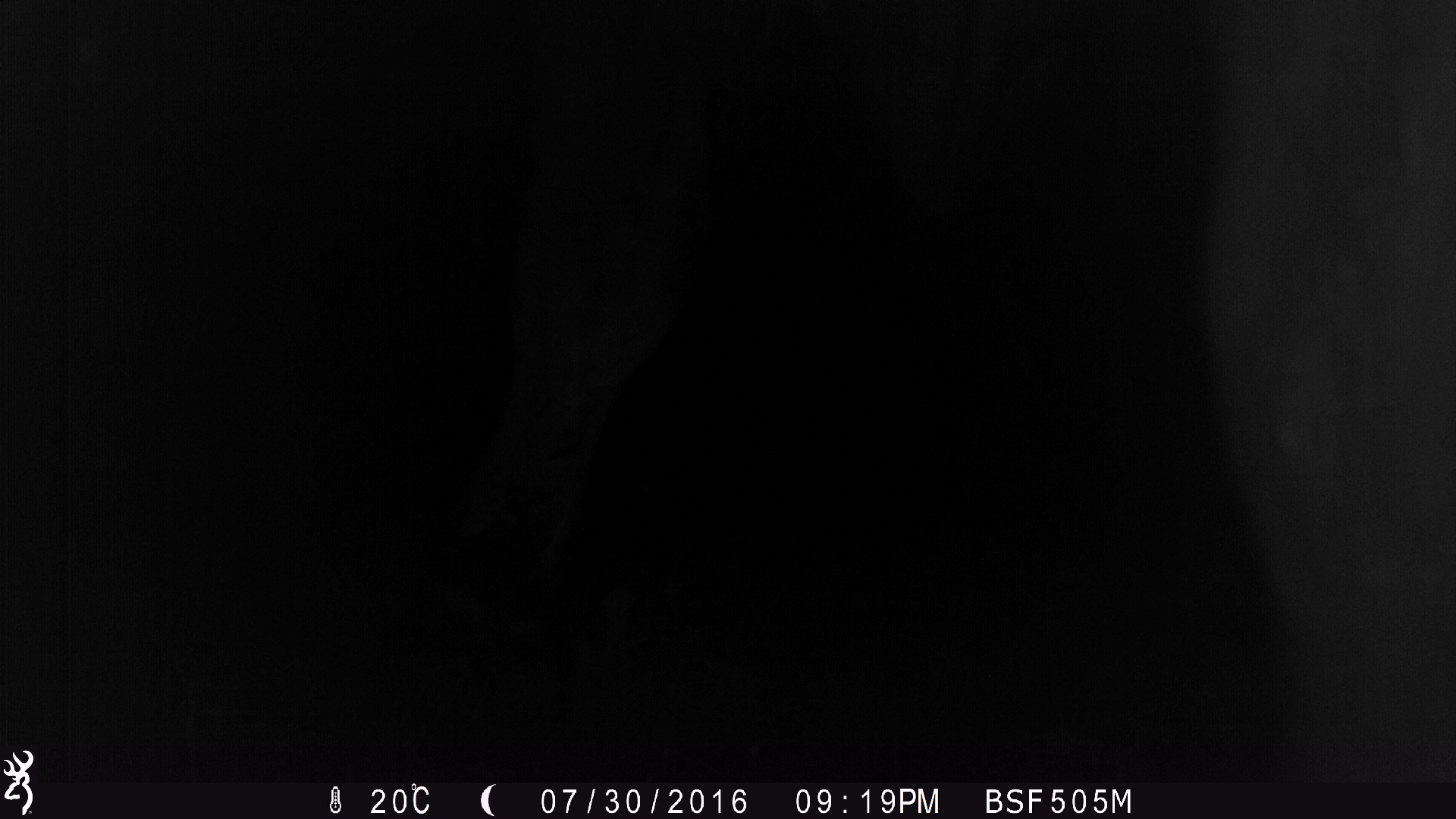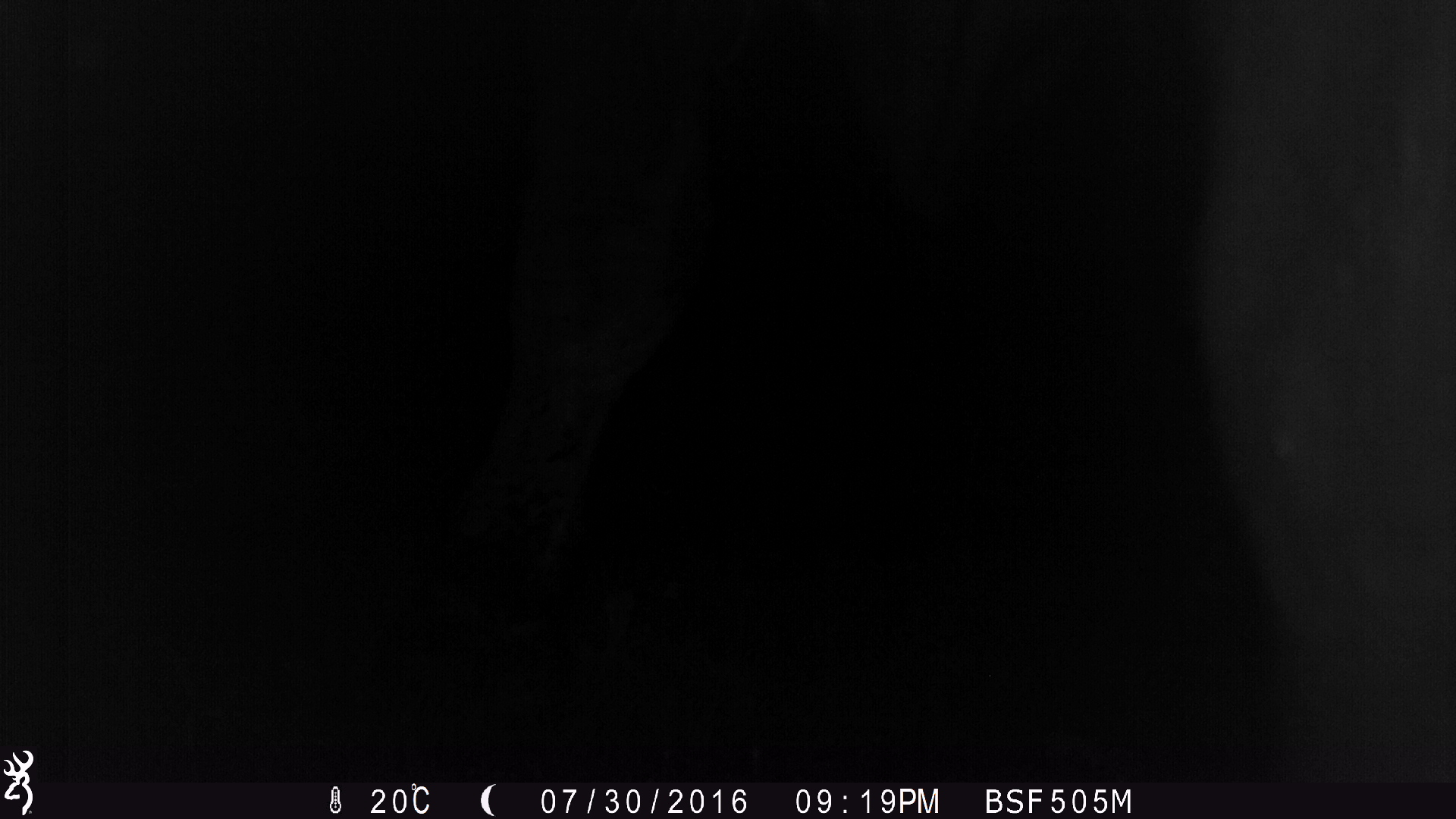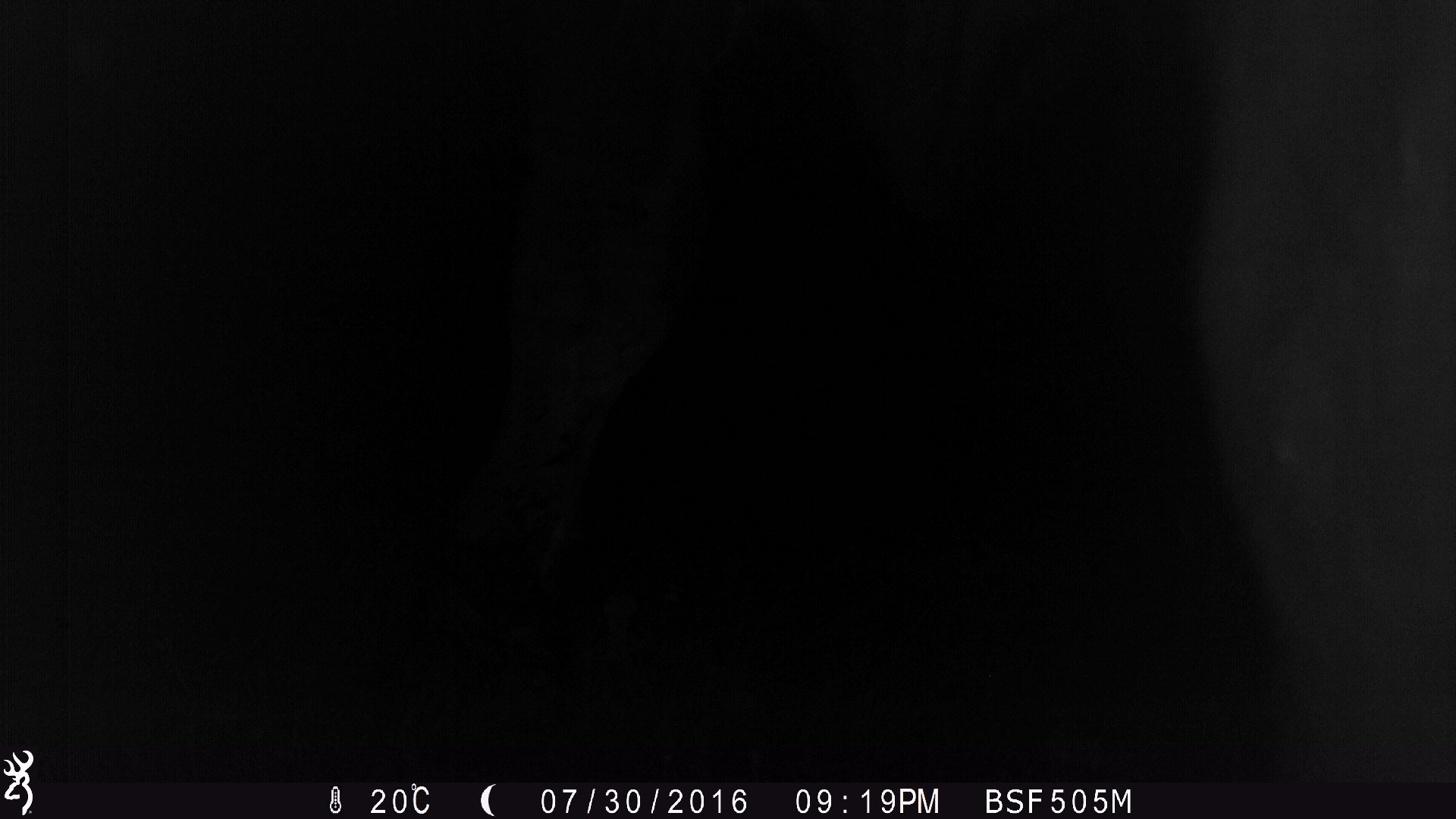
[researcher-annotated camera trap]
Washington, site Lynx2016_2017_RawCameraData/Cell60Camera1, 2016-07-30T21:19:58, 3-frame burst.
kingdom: Animalia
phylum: Chordata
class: Mammalia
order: Artiodactyla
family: Bovidae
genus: Bos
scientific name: Bos taurus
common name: domestic cattle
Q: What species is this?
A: Domestic cattle (Bos taurus).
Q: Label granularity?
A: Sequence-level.